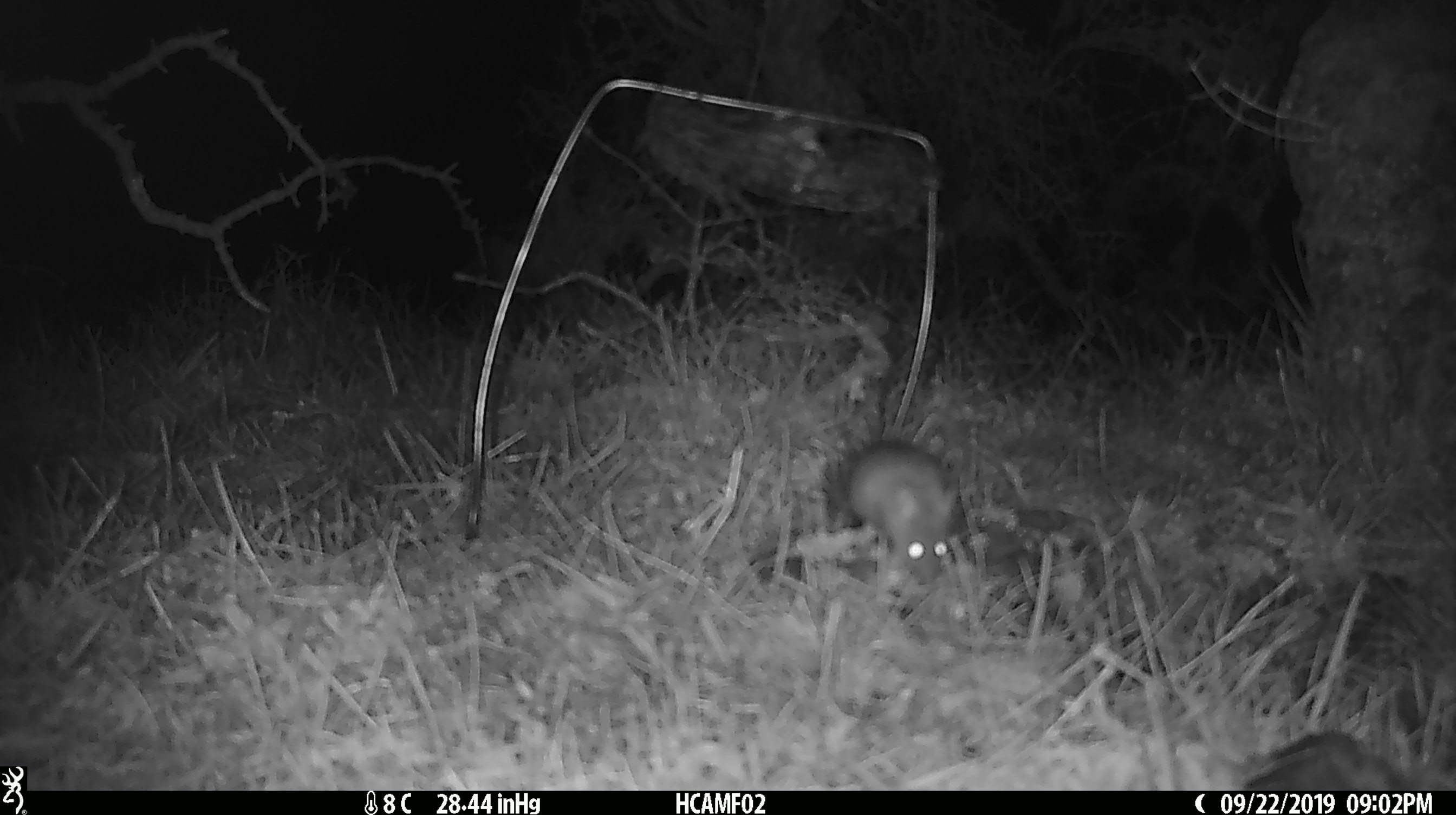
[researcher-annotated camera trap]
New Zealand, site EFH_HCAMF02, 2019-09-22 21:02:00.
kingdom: Animalia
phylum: Chordata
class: Mammalia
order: Rodentia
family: Muridae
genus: Mus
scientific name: Mus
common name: mouse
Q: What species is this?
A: Mouse (Mus).